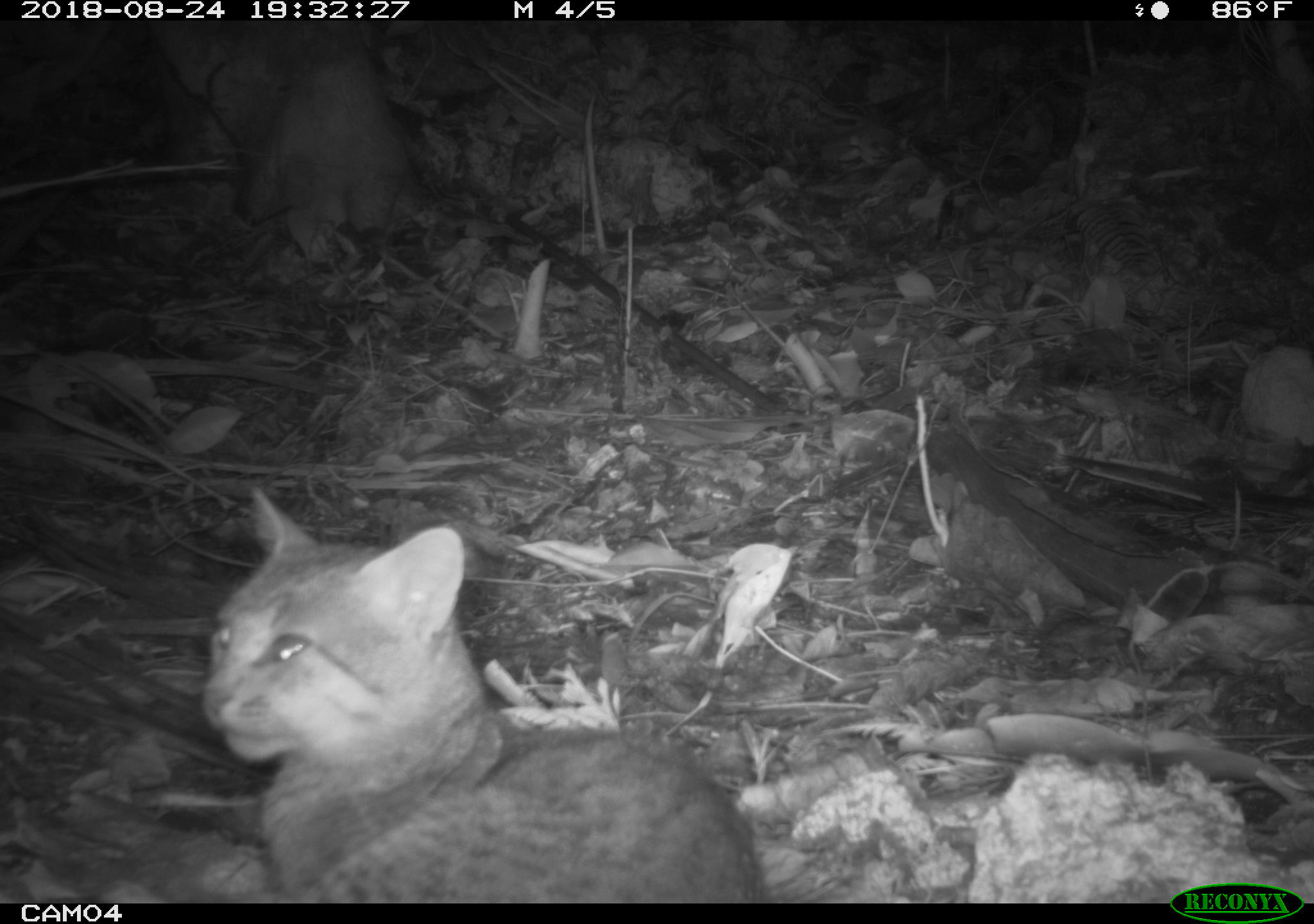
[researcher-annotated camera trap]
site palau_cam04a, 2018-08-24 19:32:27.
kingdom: Animalia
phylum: Chordata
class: Mammalia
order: Carnivora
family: Felidae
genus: Felis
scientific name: Felis catus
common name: cat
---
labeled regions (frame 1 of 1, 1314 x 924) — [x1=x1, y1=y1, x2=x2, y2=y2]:
cat: [x1=201, y1=482, x2=767, y2=900]